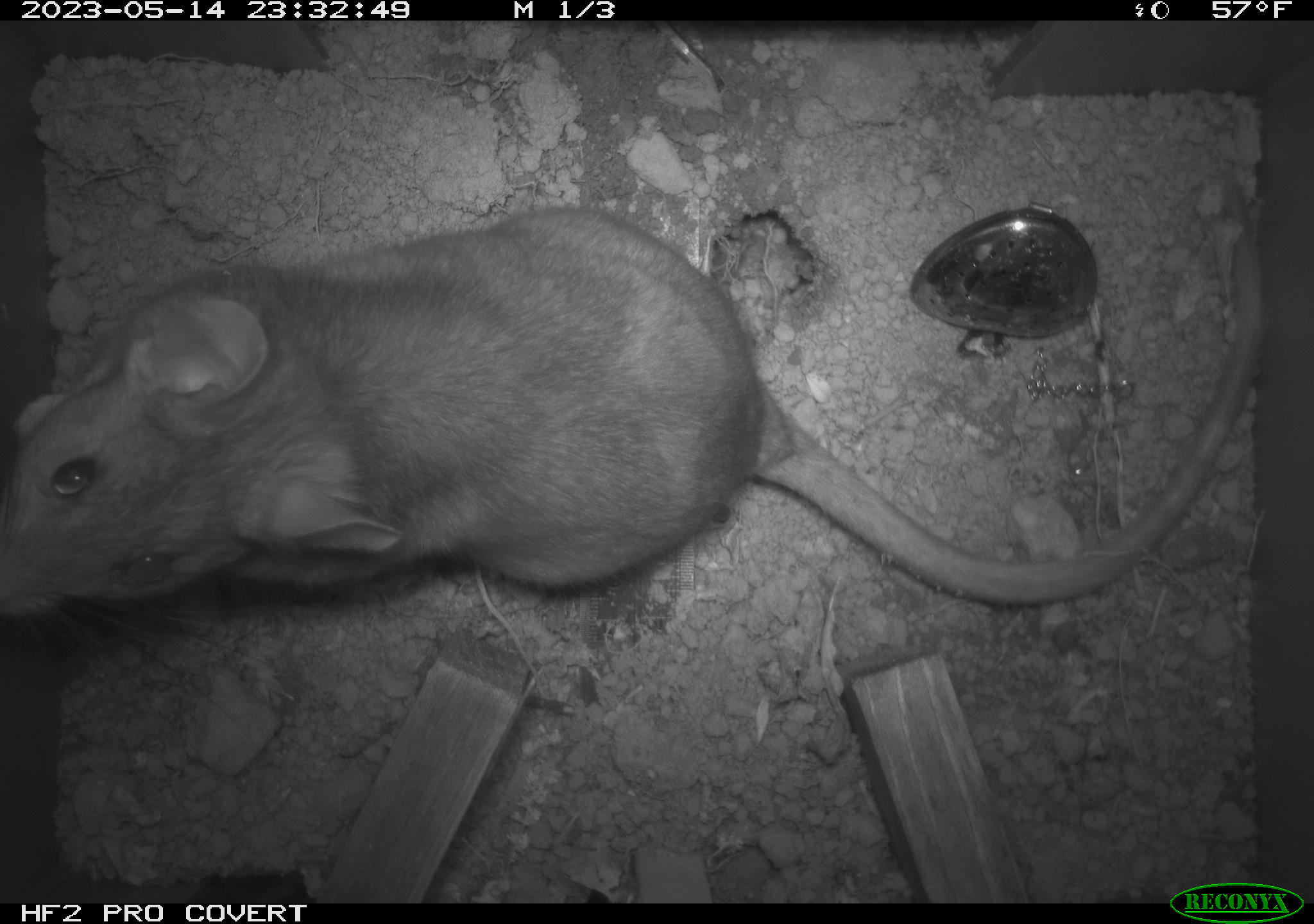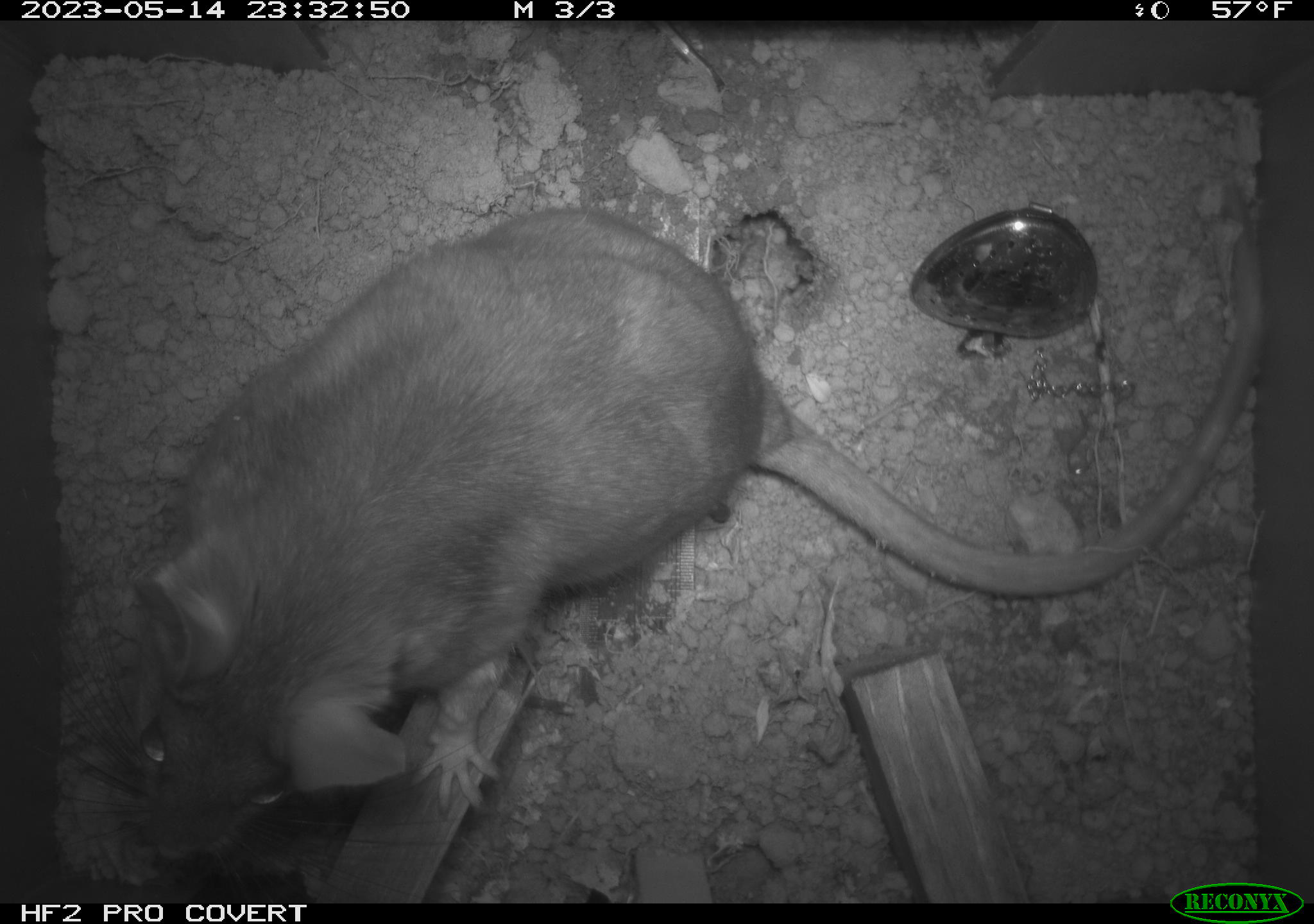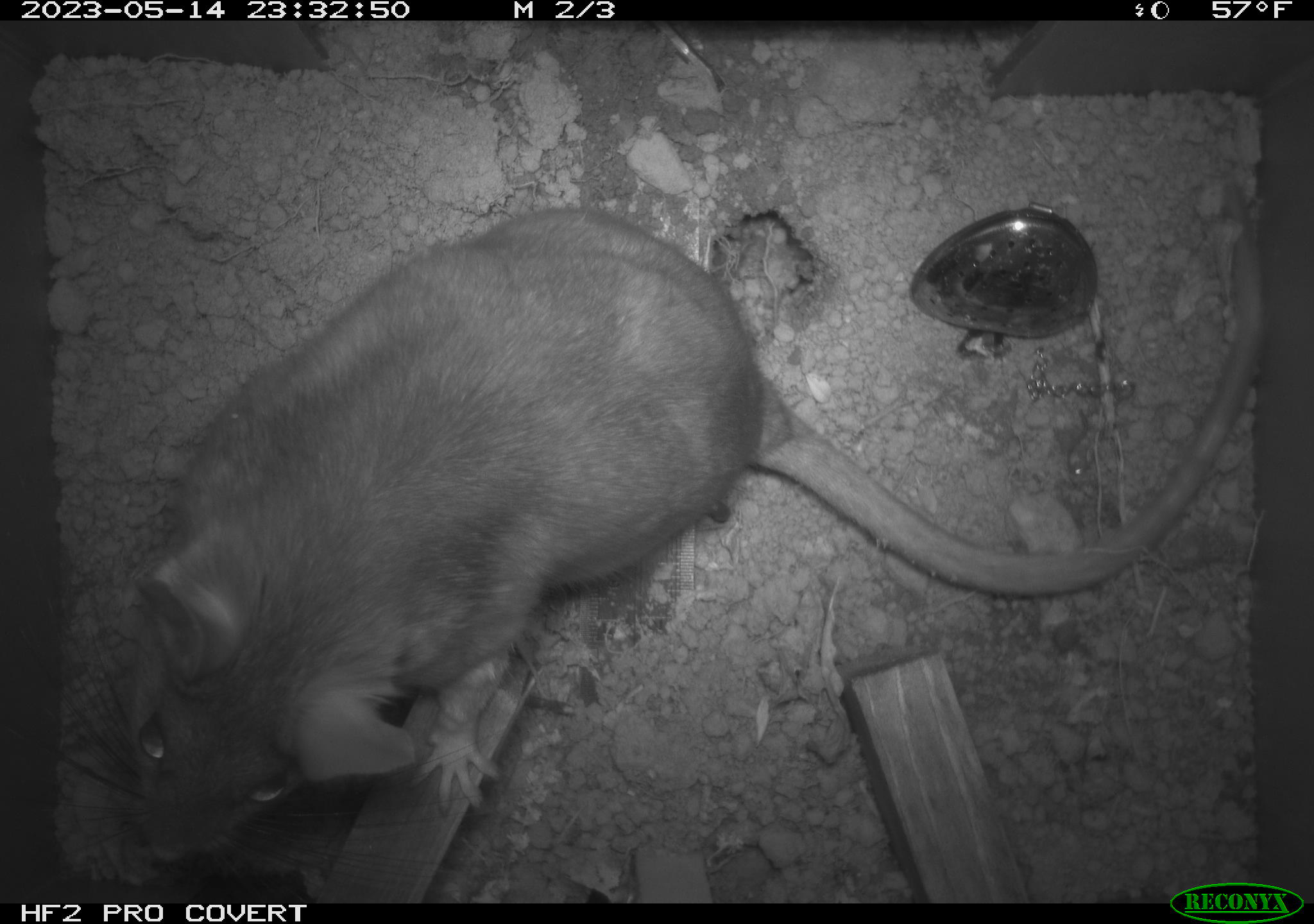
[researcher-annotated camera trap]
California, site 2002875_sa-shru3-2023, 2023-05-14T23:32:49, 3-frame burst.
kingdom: Animalia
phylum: Chordata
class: Mammalia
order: Rodentia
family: Cricetidae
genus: Neotoma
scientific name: Neotoma fuscipes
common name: dusky-footed woodrat